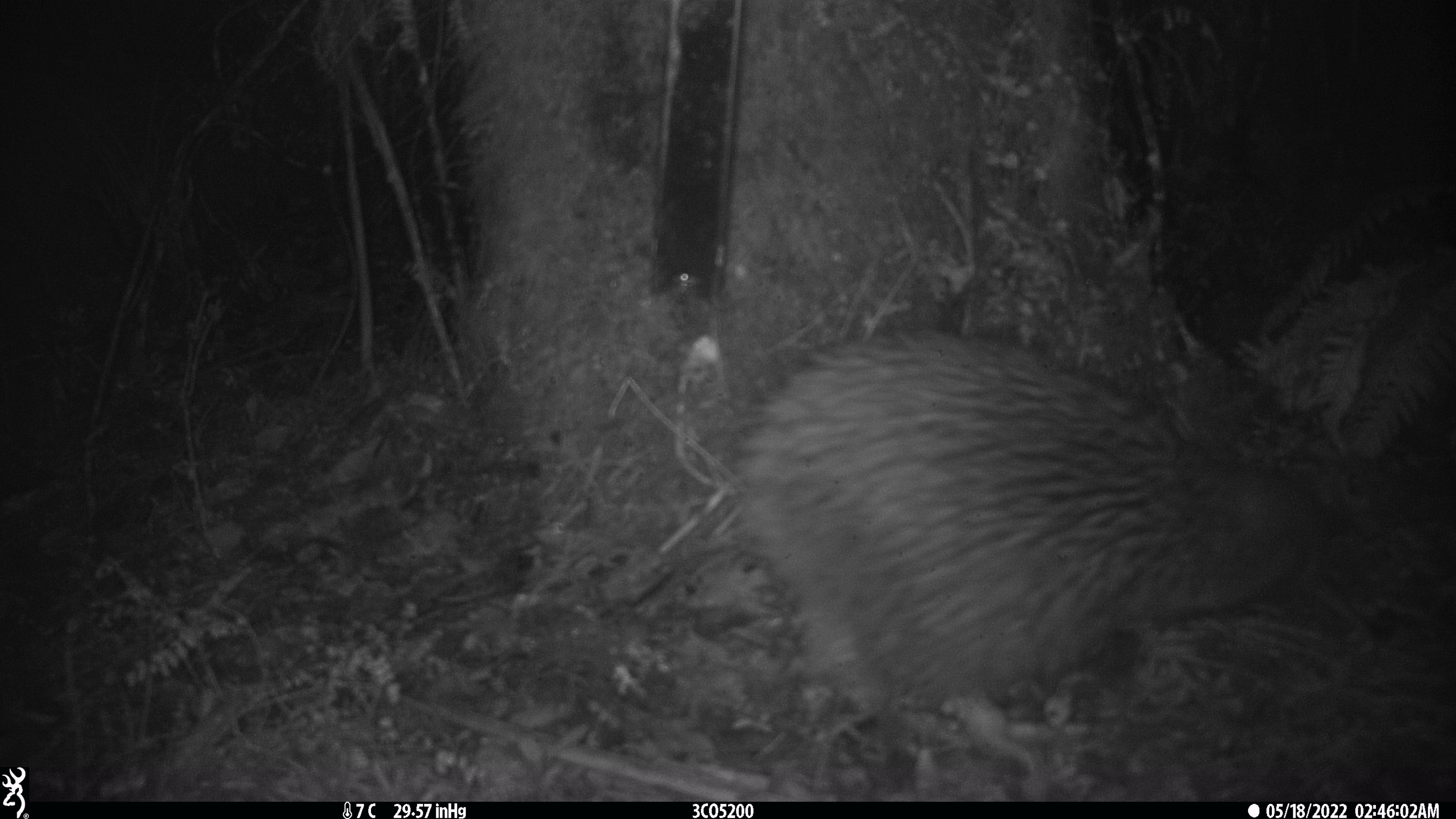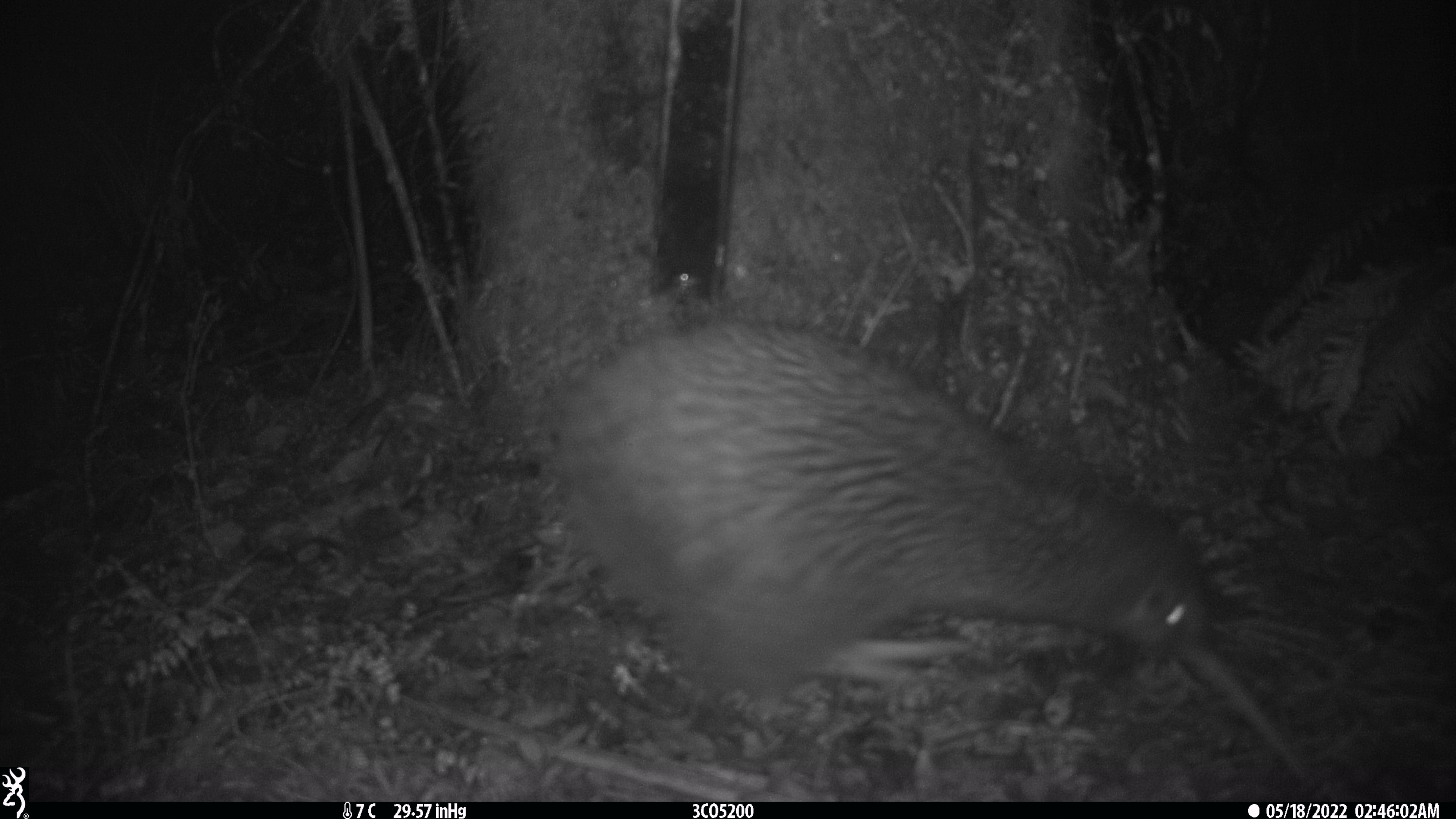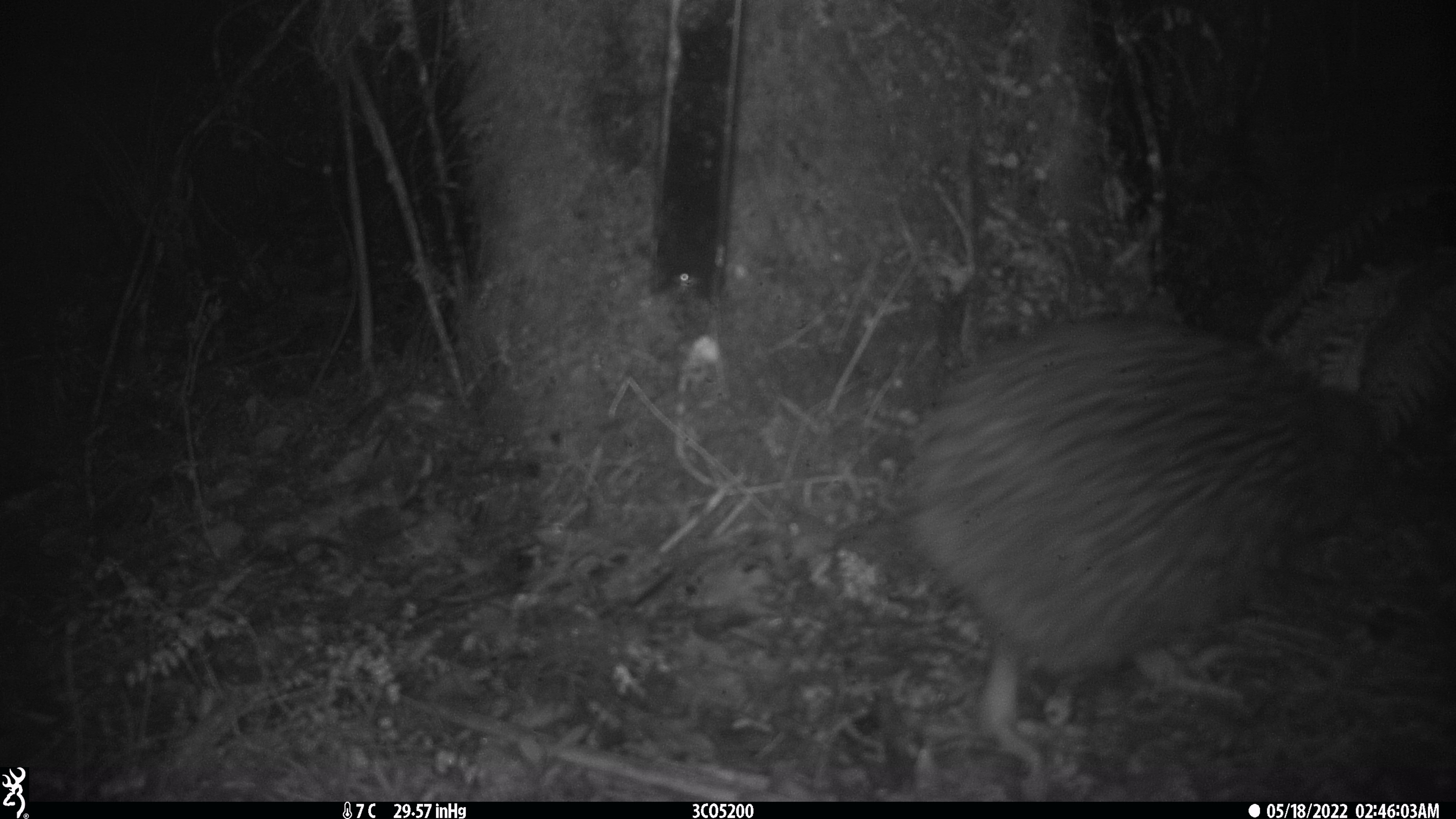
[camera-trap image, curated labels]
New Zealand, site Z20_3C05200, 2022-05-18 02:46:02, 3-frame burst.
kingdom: Animalia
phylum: Chordata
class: Aves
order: Apterygiformes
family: Apterygidae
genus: Apteryx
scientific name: Apteryx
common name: kiwi